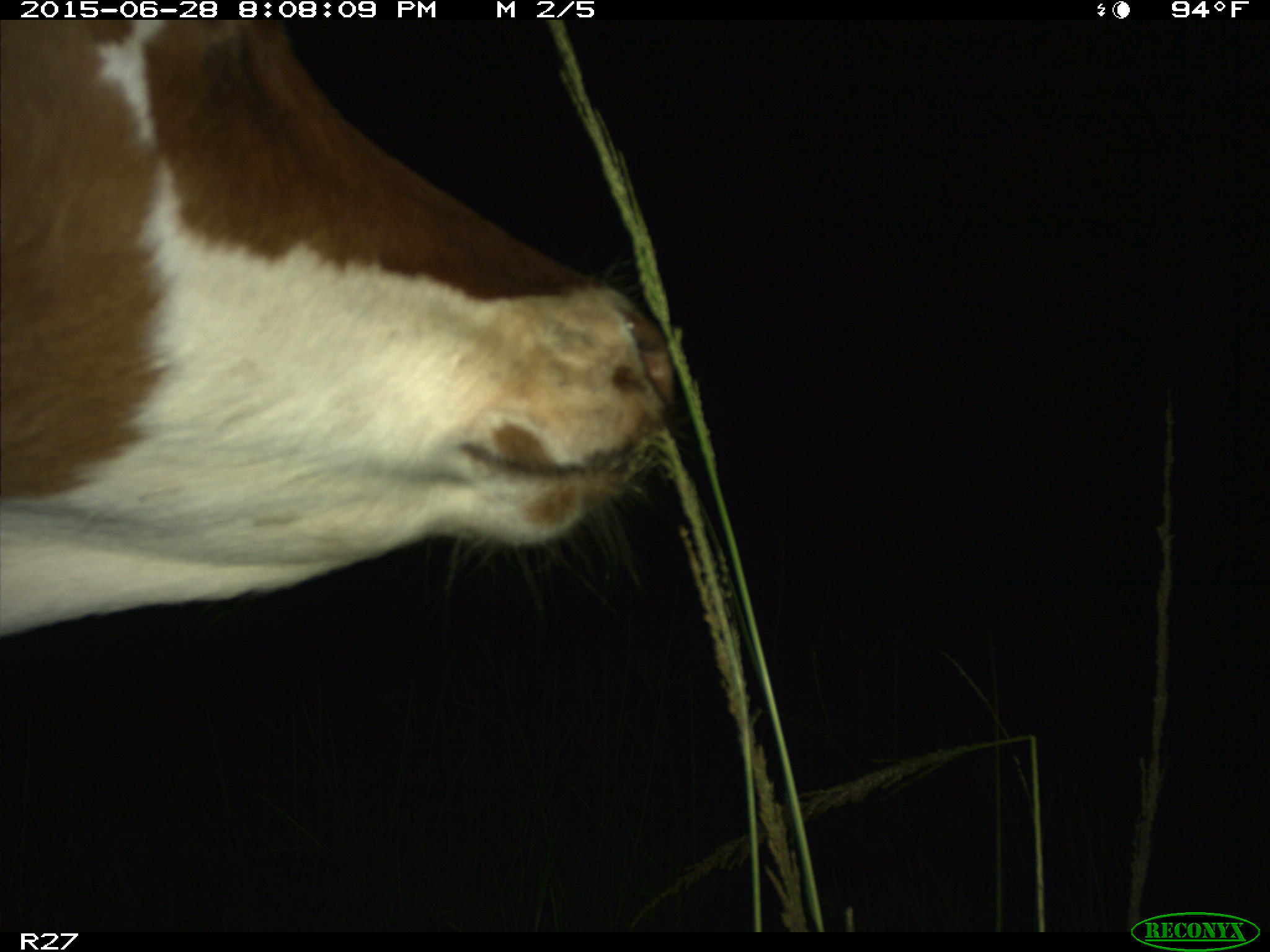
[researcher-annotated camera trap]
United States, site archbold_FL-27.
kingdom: Animalia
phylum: Chordata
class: Mammalia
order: Artiodactyla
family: Bovidae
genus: Bos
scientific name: Bos taurus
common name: domestic cow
Bos taurus (domestic cow).